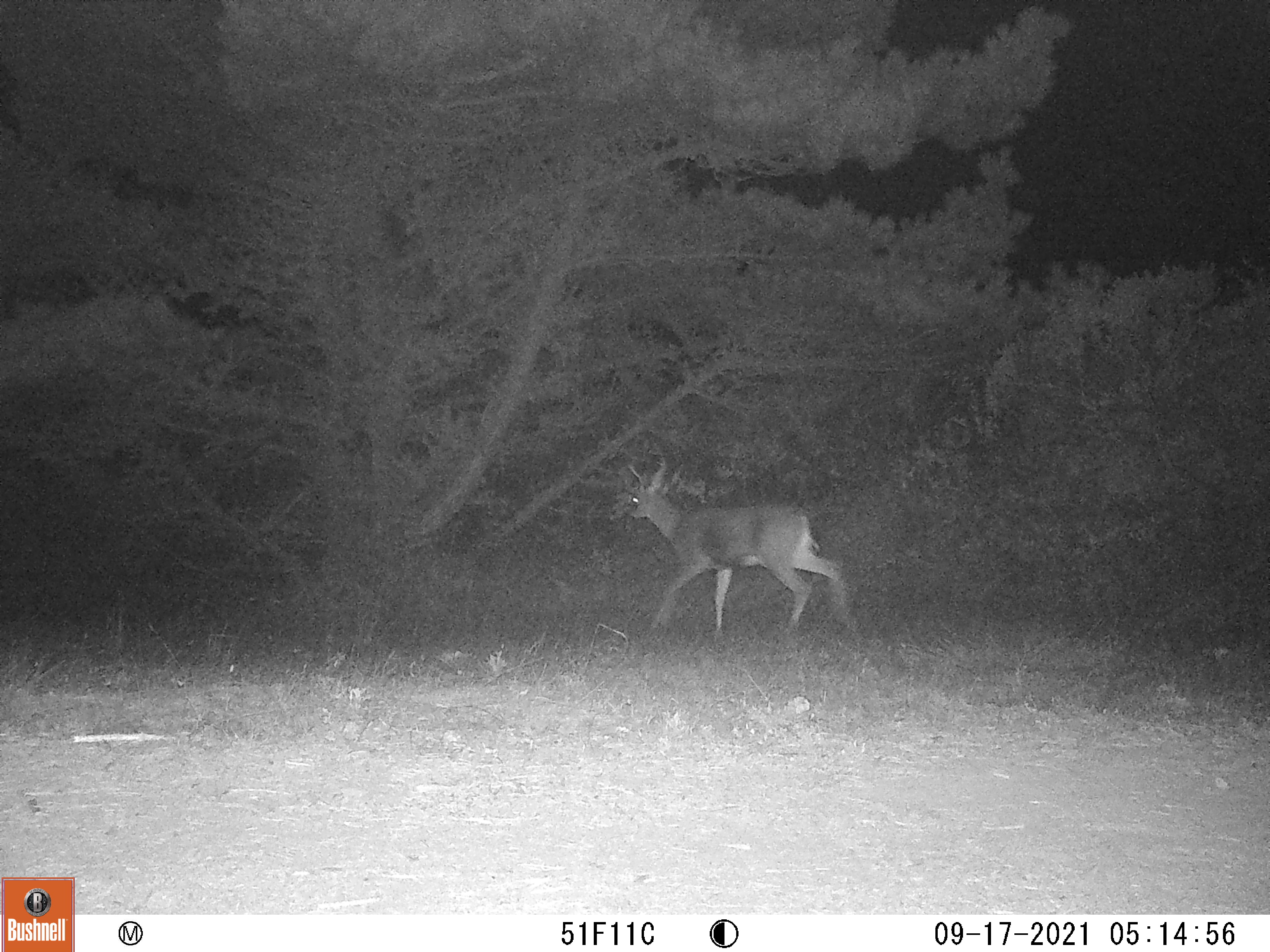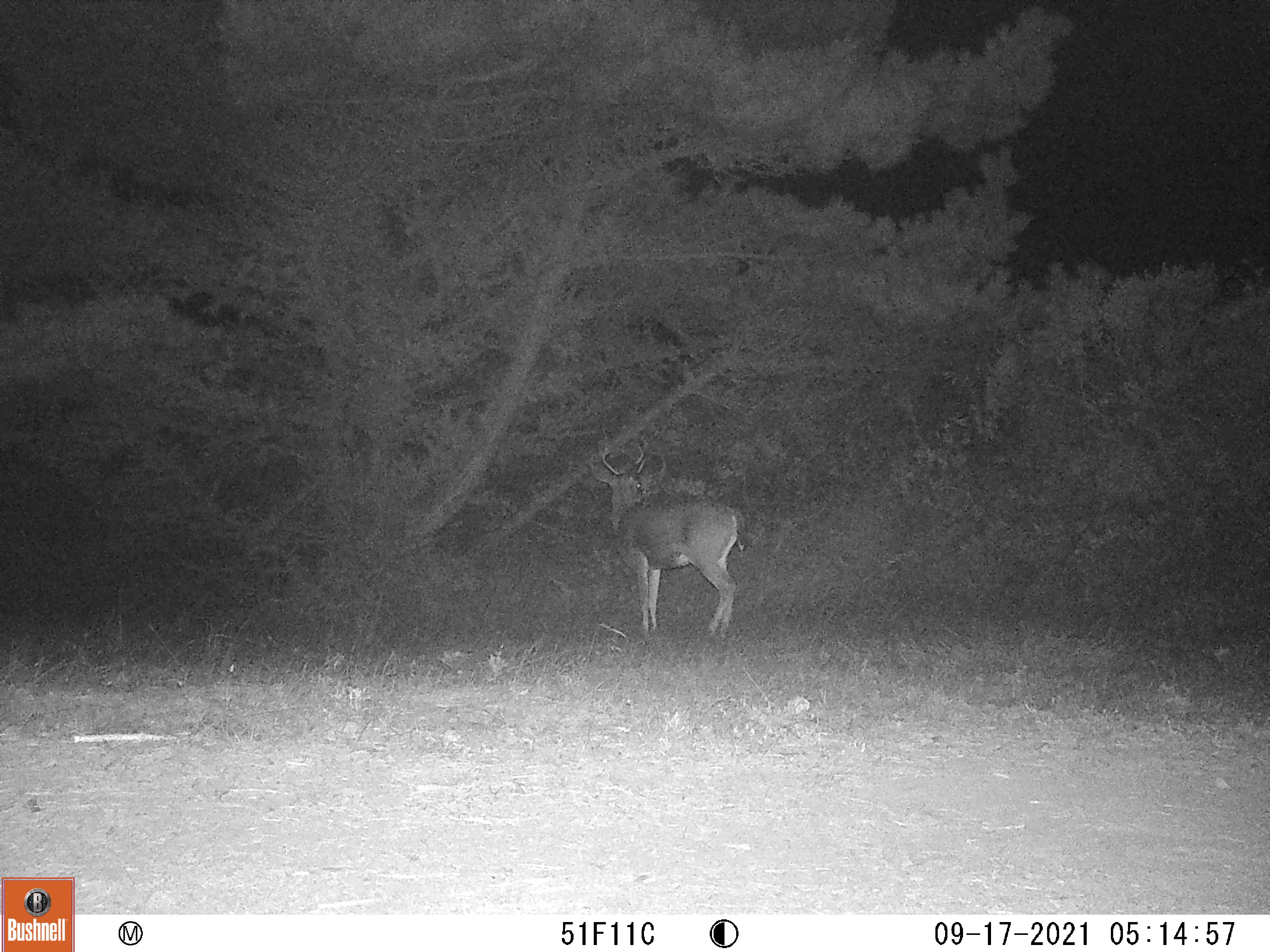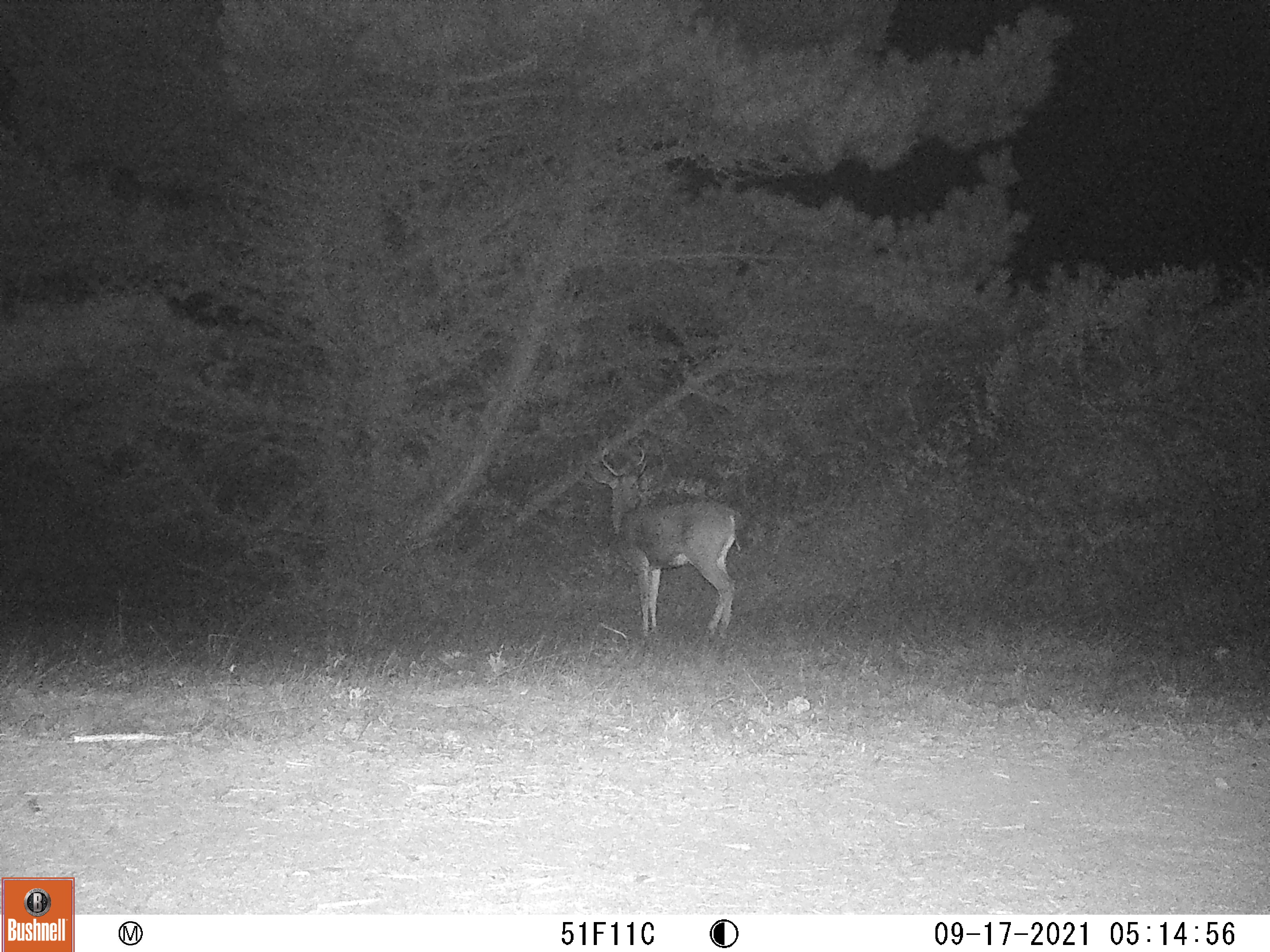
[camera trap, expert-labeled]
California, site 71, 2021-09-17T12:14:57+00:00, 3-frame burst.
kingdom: Animalia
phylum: Chordata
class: Mammalia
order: Artiodactyla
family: Cervidae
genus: Odocoileus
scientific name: Odocoileus hemionus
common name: mule deer